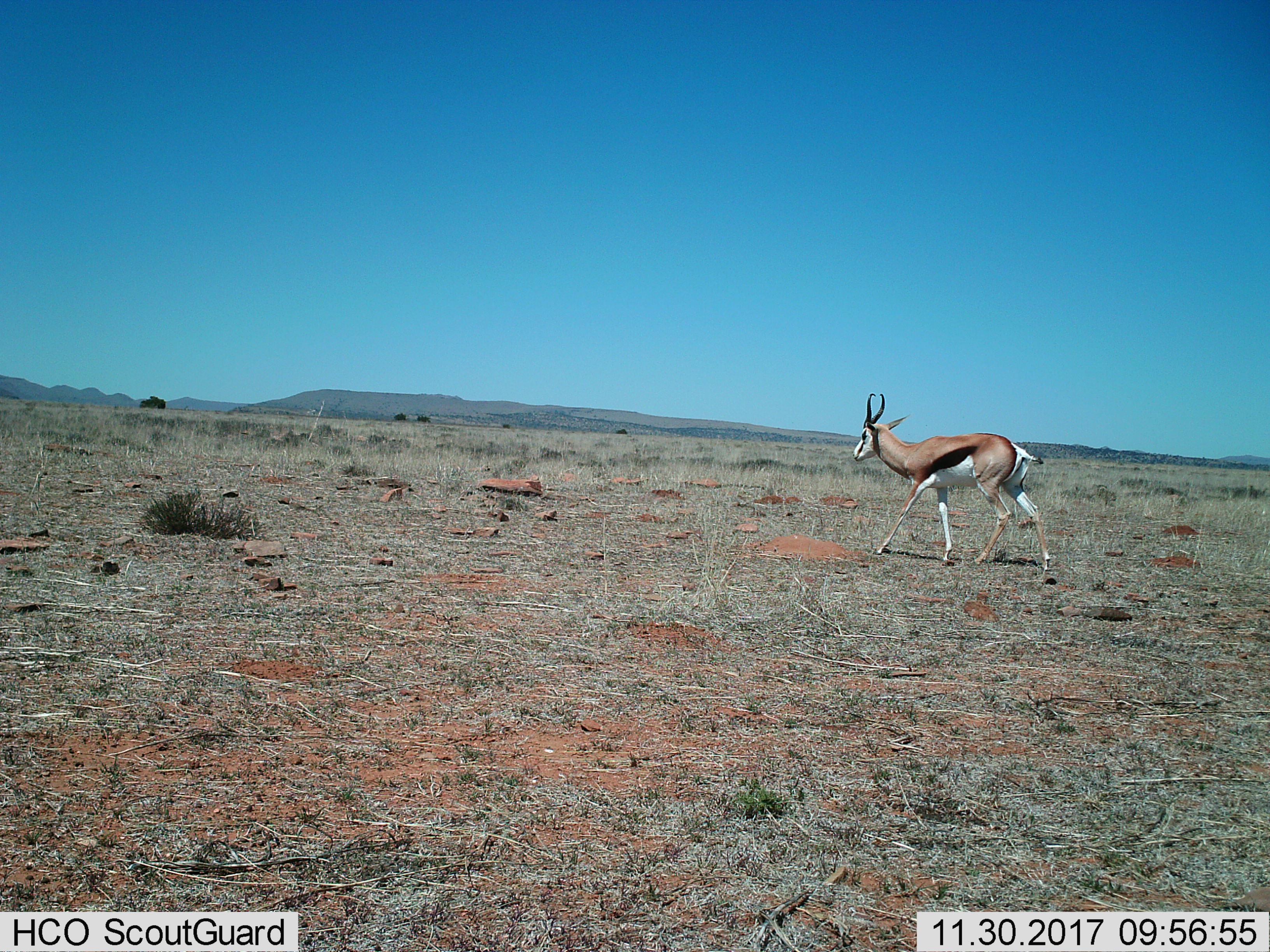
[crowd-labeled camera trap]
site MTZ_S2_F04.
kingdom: Animalia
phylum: Chordata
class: Mammalia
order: Artiodactyla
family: Bovidae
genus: Antidorcas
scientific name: Antidorcas marsupialis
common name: springbok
Springbok (Antidorcas marsupialis), count 1. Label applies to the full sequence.